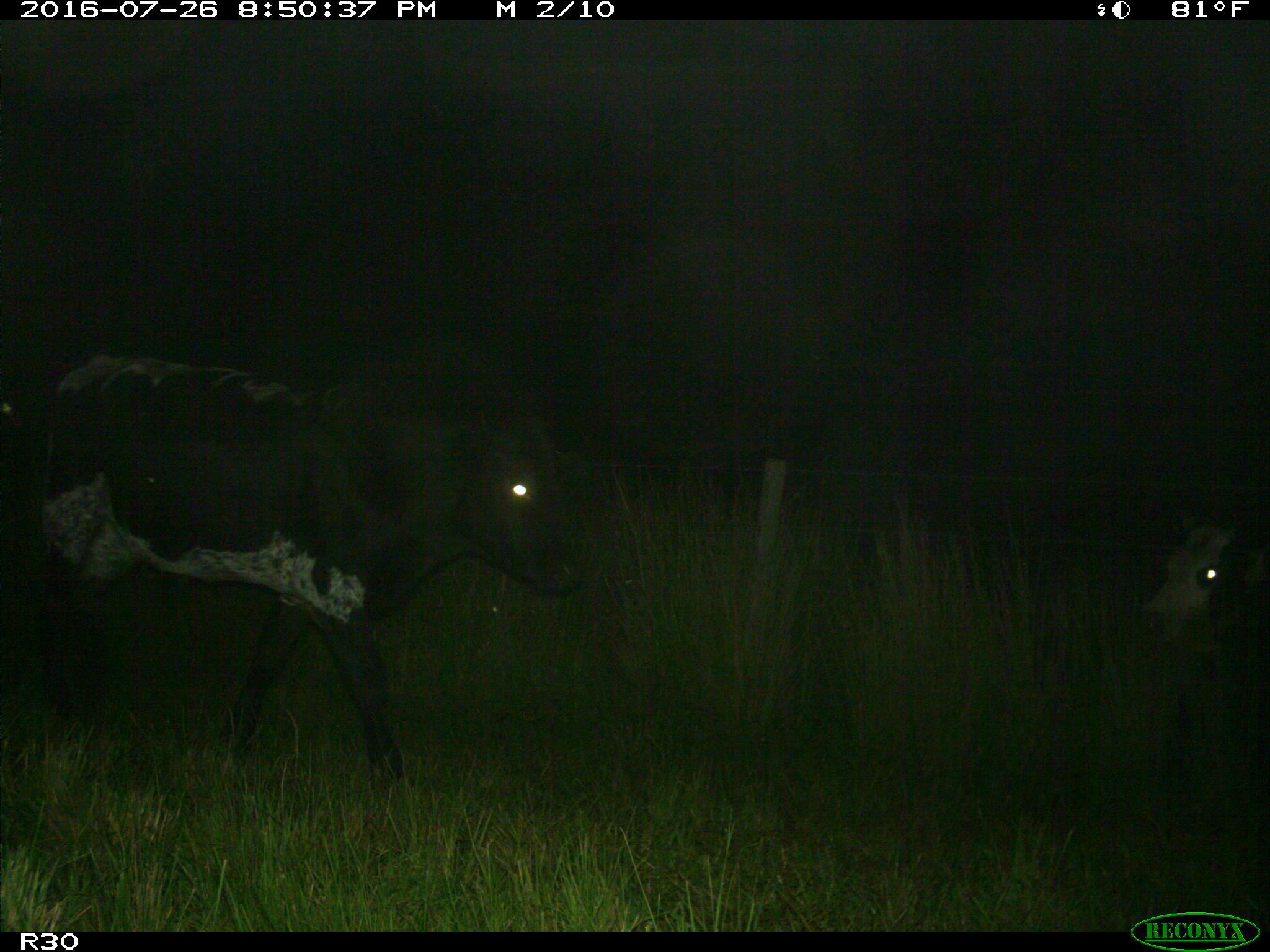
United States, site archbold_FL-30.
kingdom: Animalia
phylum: Chordata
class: Mammalia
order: Artiodactyla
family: Bovidae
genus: Bos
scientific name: Bos taurus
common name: domestic cow